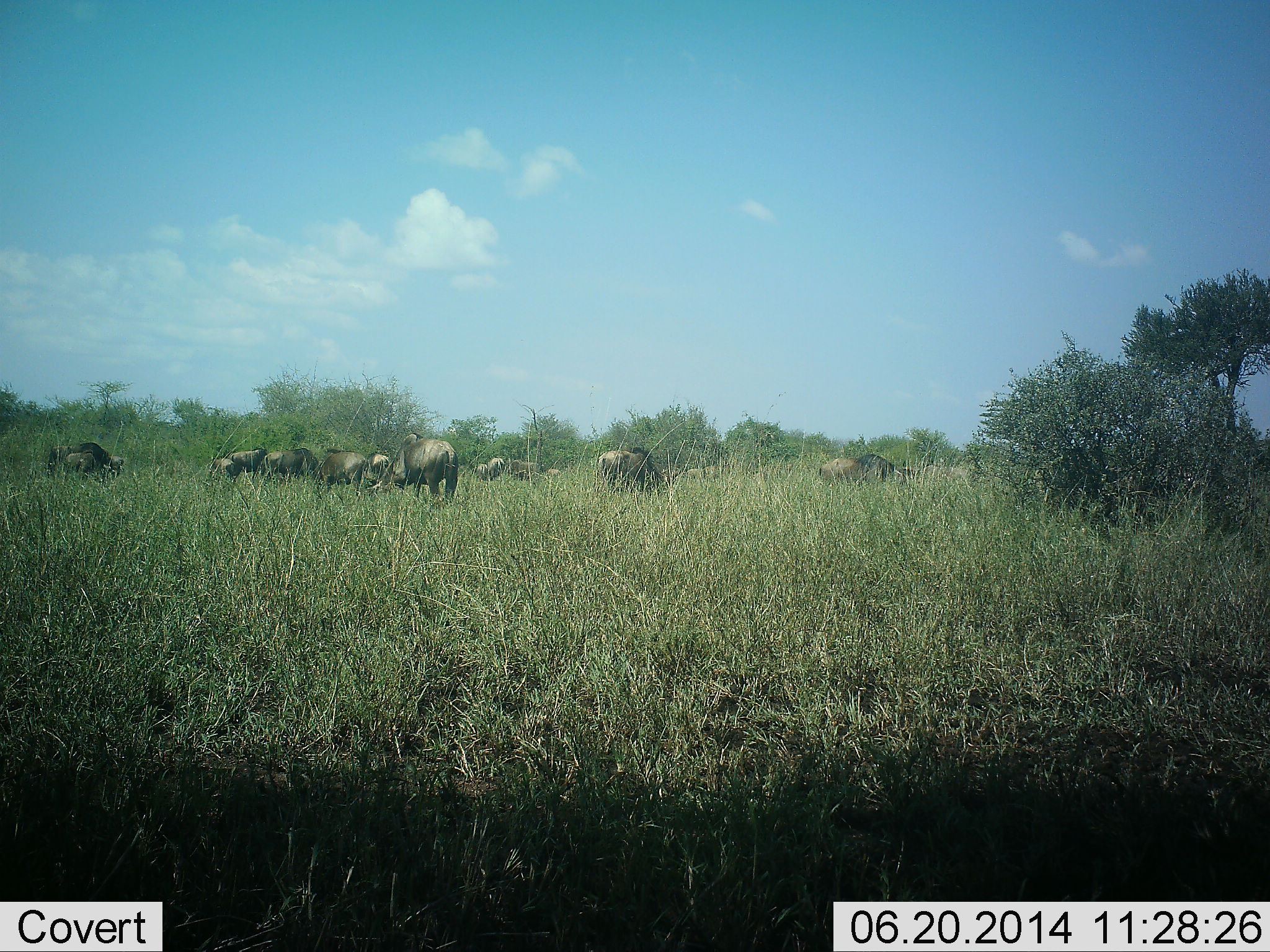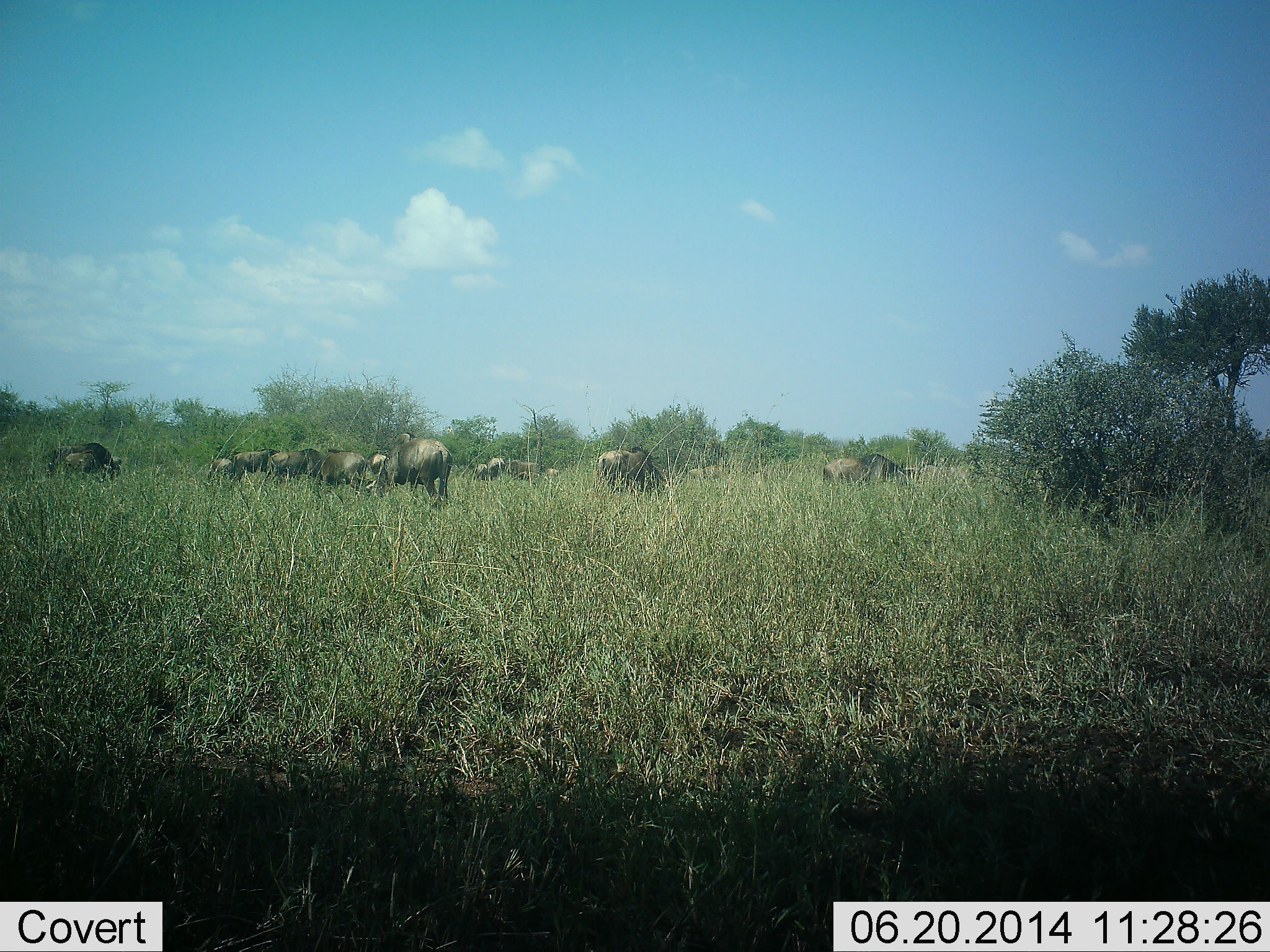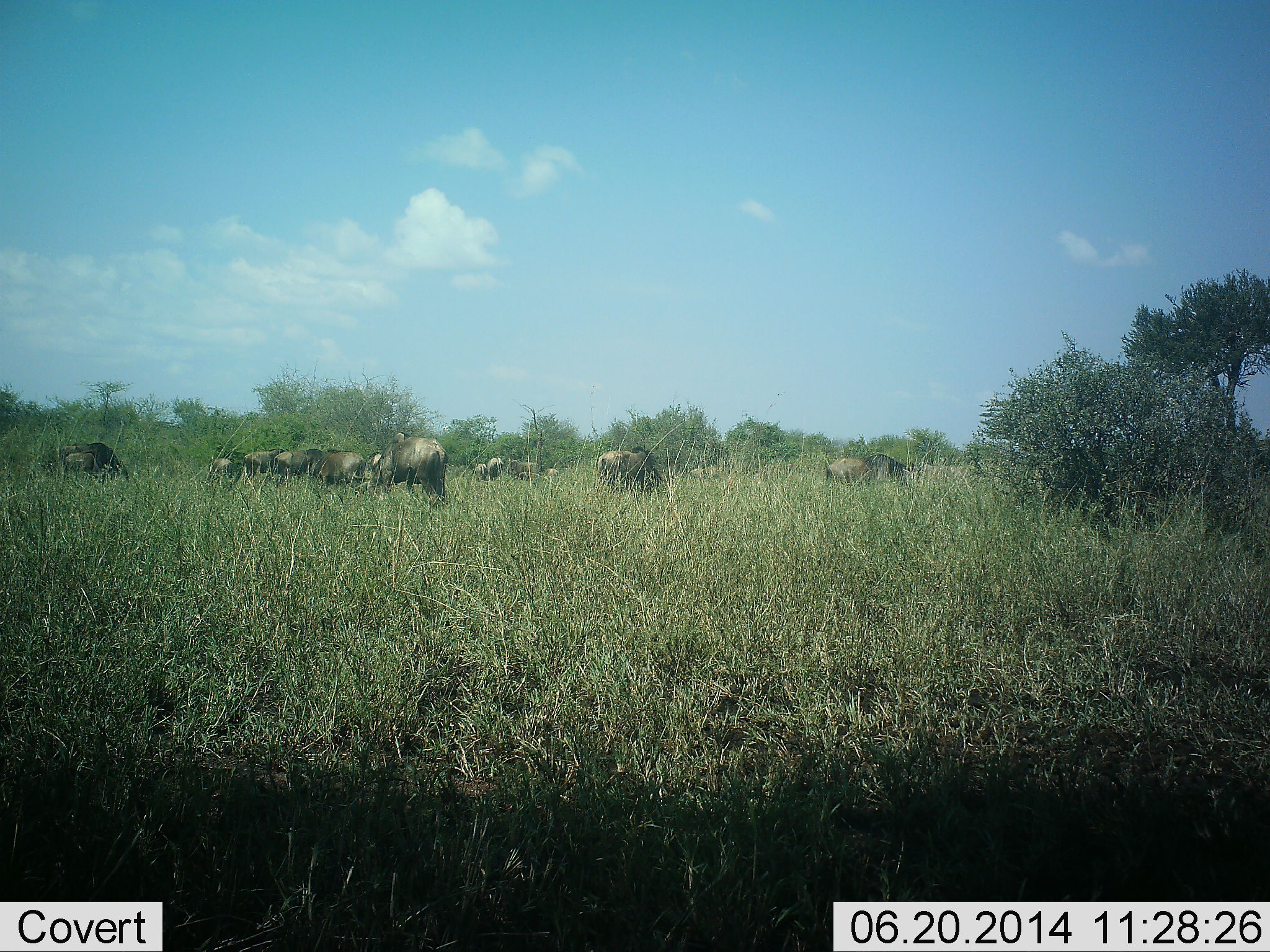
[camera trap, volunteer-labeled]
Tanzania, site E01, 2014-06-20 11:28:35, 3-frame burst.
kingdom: Animalia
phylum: Chordata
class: Mammalia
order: Artiodactyla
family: Bovidae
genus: Connochaetes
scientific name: Connochaetes taurinus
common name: blue wildebeest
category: wildebeest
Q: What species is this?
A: Wildebeest (blue wildebeest) (Connochaetes taurinus).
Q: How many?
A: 11-50.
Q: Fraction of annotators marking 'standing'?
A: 50%.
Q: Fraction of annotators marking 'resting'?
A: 0%.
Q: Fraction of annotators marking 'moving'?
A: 40%.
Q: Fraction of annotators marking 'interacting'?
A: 0%.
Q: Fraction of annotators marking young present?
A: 0%.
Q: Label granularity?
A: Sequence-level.